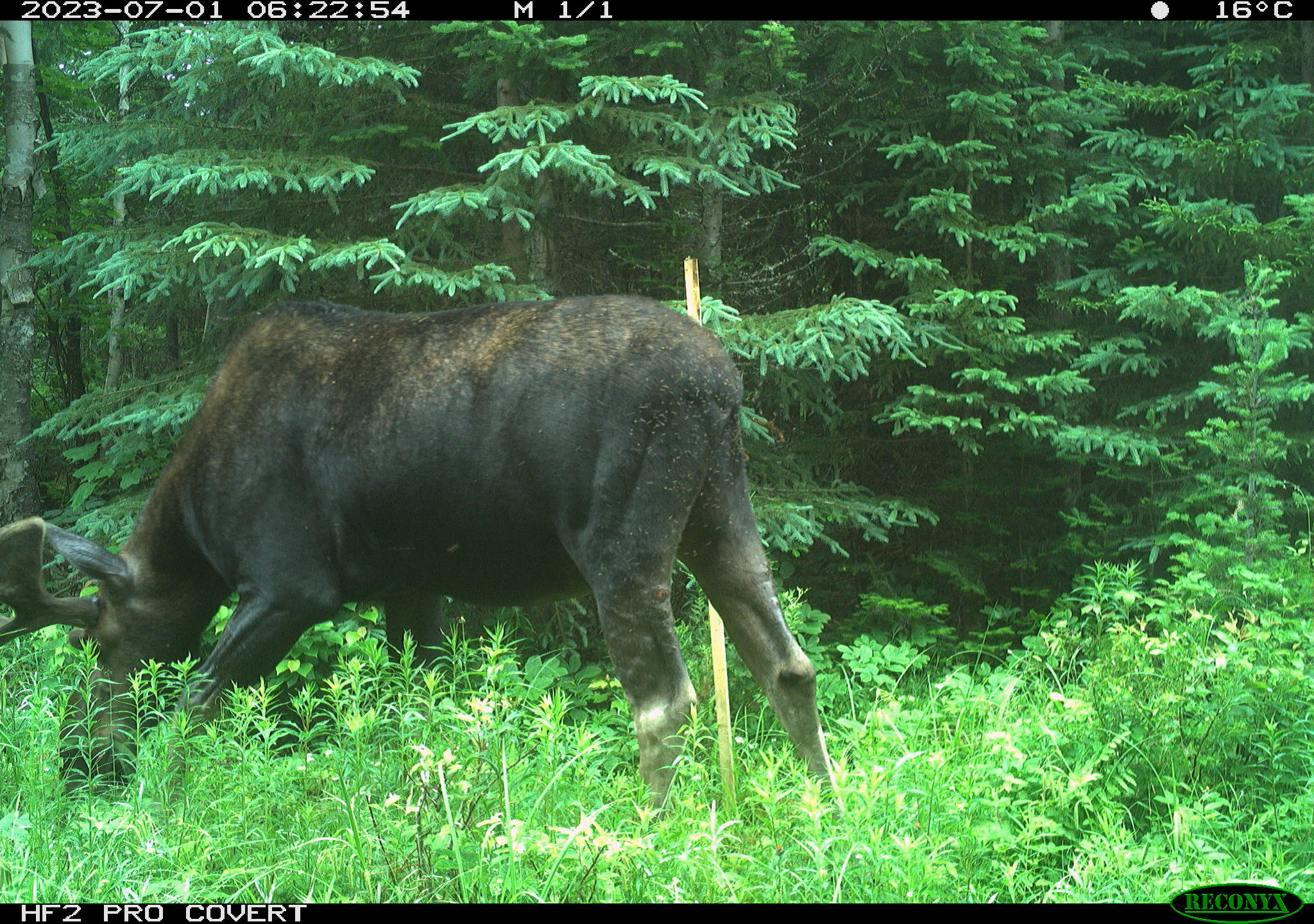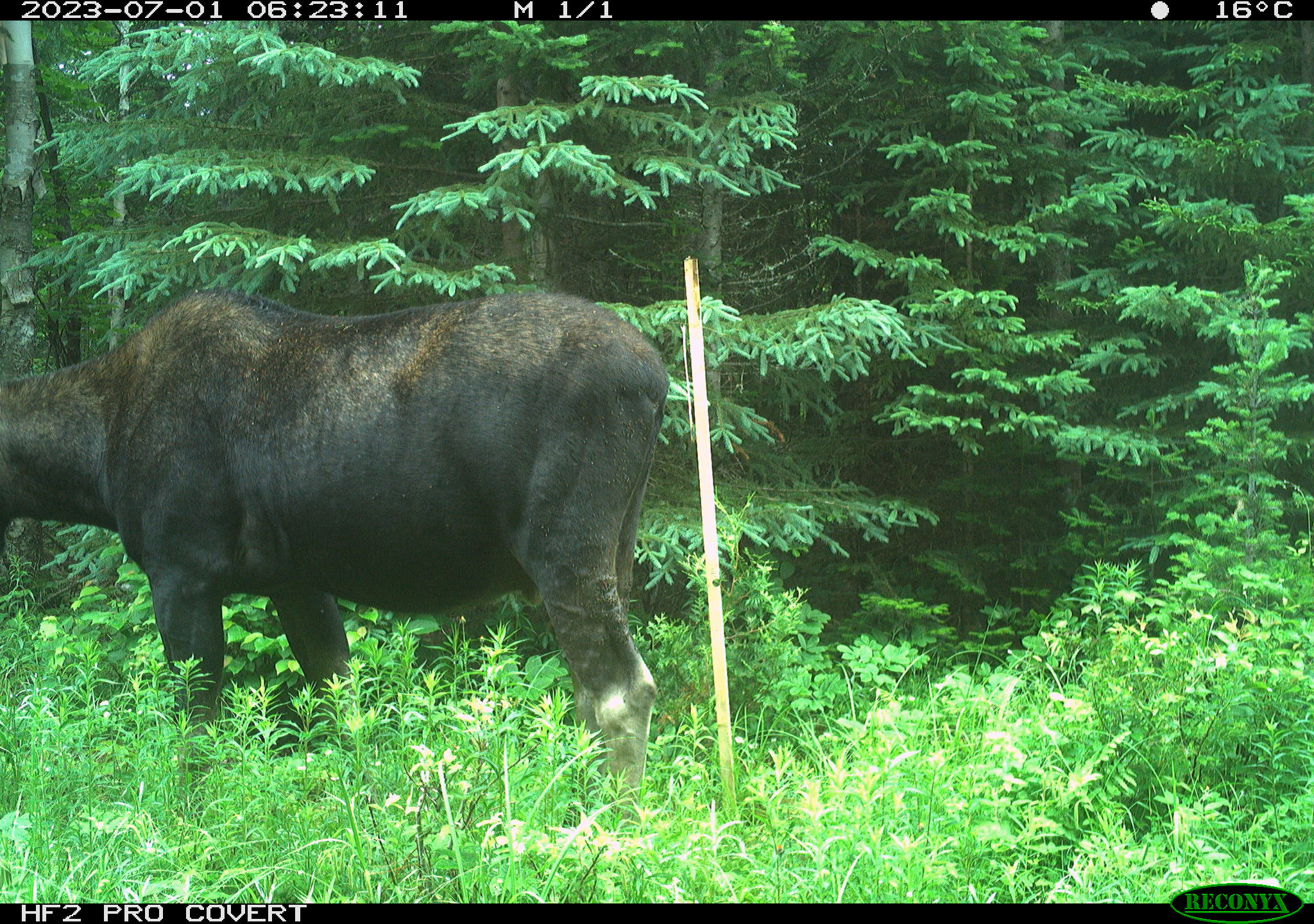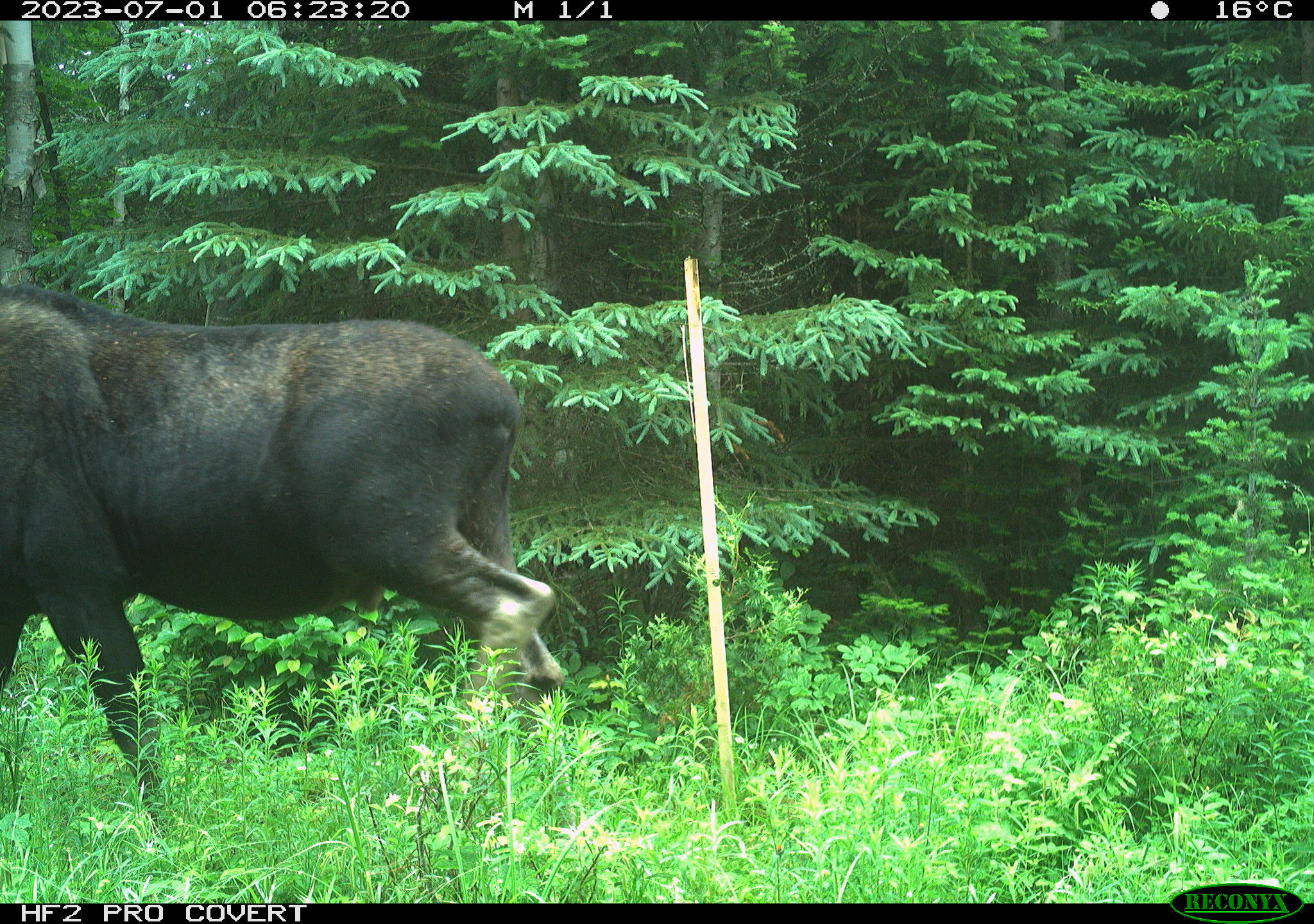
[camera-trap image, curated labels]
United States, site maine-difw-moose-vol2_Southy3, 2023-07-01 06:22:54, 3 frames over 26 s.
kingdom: Animalia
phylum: Chordata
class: Mammalia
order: Artiodactyla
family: Cervidae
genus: Alces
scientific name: Alces alces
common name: moose